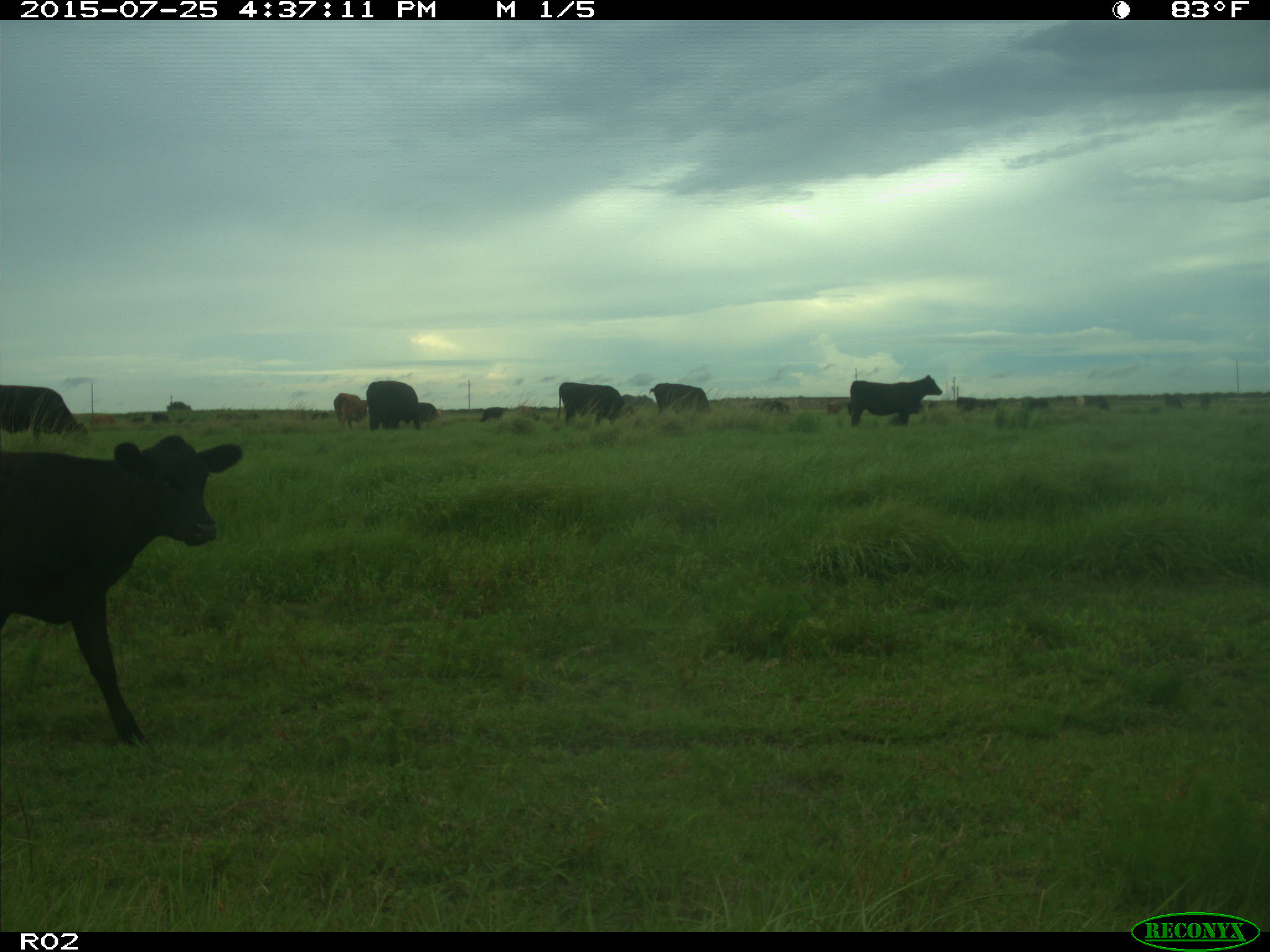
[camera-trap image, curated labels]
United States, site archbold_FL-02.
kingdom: Animalia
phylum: Chordata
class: Mammalia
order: Artiodactyla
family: Bovidae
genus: Bos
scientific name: Bos taurus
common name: domestic cow